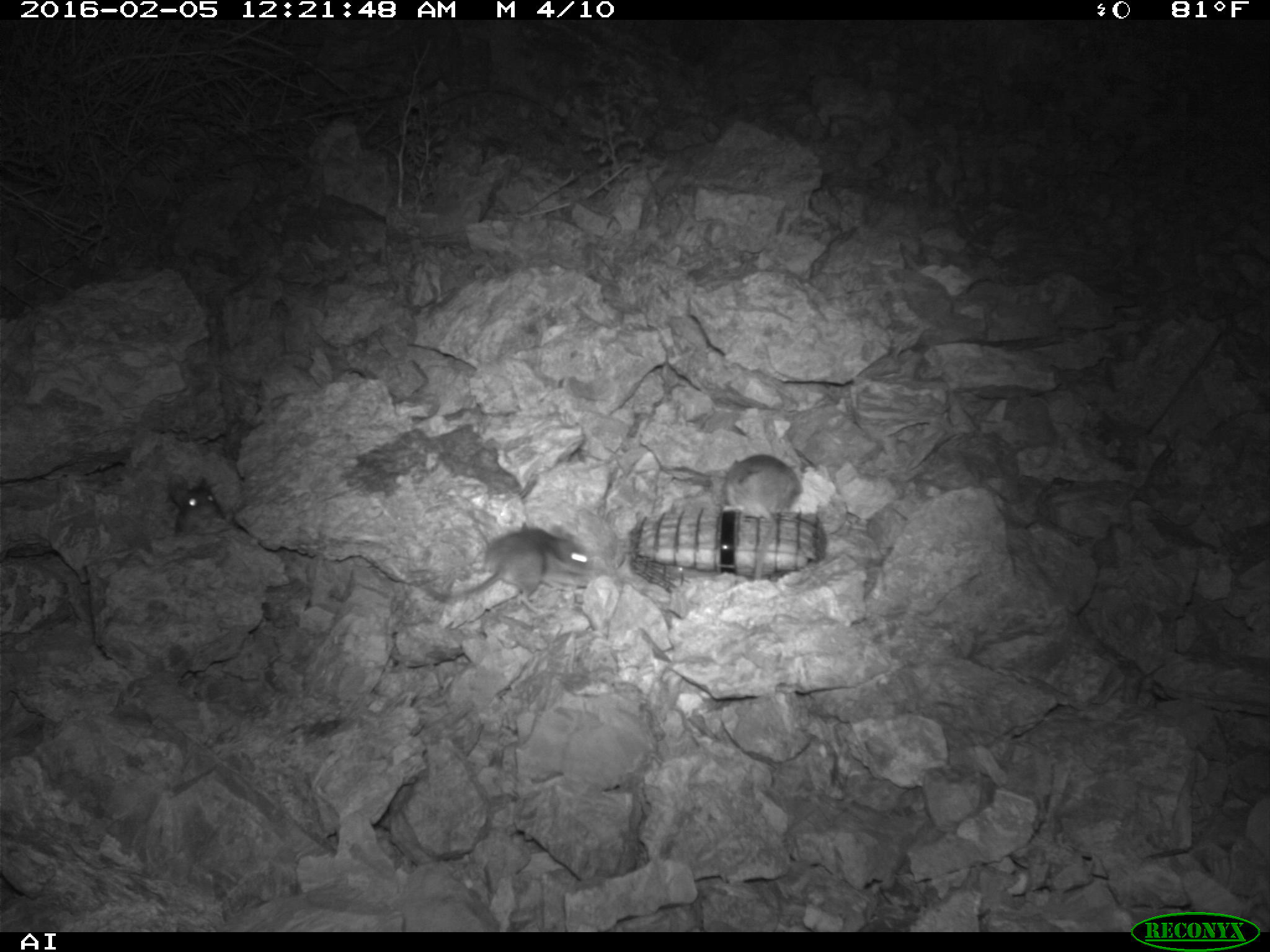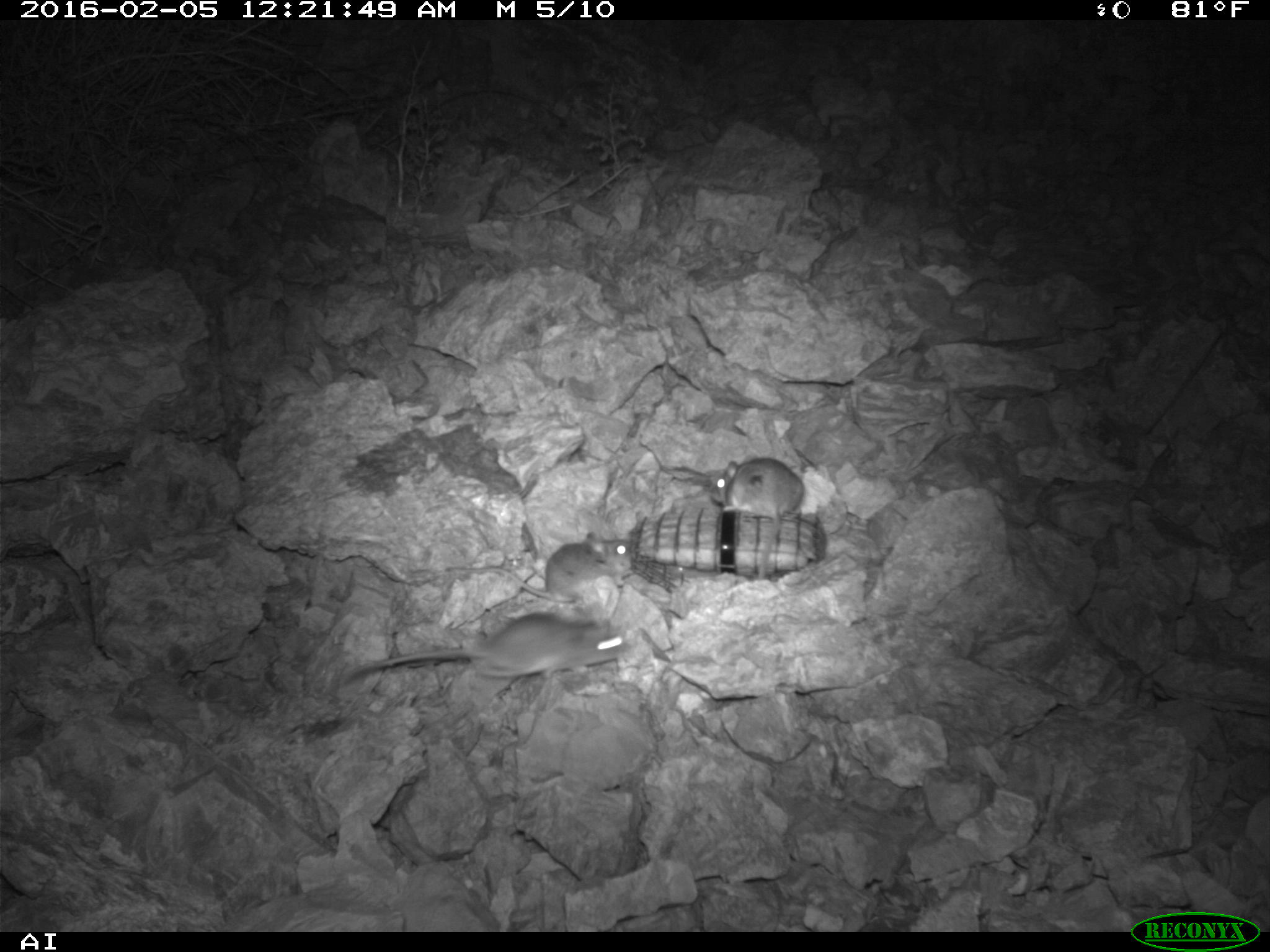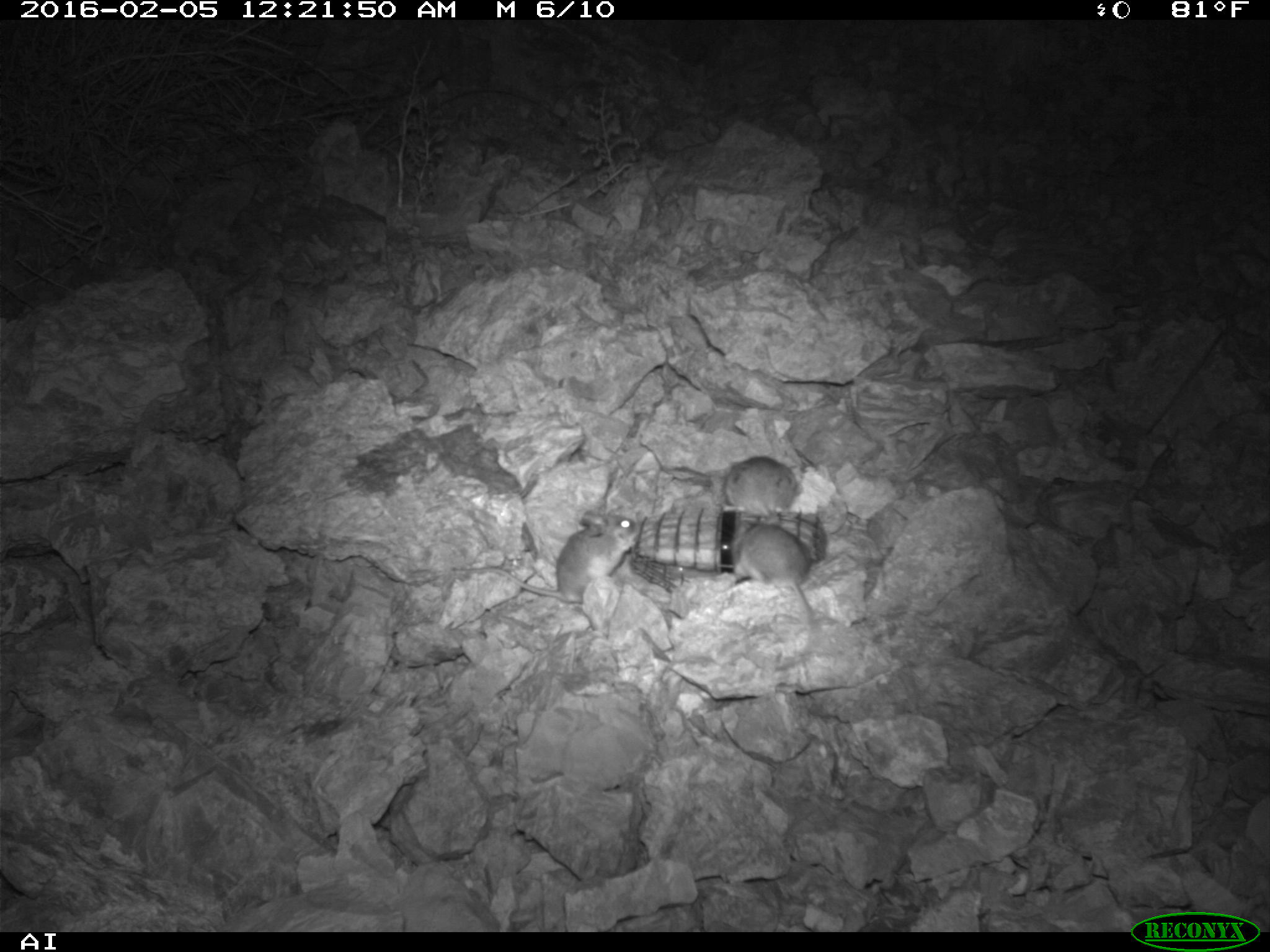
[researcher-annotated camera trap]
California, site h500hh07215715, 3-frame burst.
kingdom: Animalia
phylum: Chordata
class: Mammalia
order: Rodentia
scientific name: Rodentia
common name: rodent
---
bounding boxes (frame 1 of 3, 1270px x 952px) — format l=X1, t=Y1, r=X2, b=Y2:
rodent: l=425, t=522, r=592, b=613; l=721, t=453, r=802, b=580; l=168, t=478, r=224, b=536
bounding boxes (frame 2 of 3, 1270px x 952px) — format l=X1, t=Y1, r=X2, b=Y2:
rodent: l=344, t=611, r=629, b=682; l=447, t=531, r=632, b=603; l=709, t=457, r=806, b=578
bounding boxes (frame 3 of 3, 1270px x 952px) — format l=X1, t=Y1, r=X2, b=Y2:
rodent: l=451, t=511, r=641, b=607; l=732, t=516, r=816, b=665; l=672, t=455, r=798, b=523